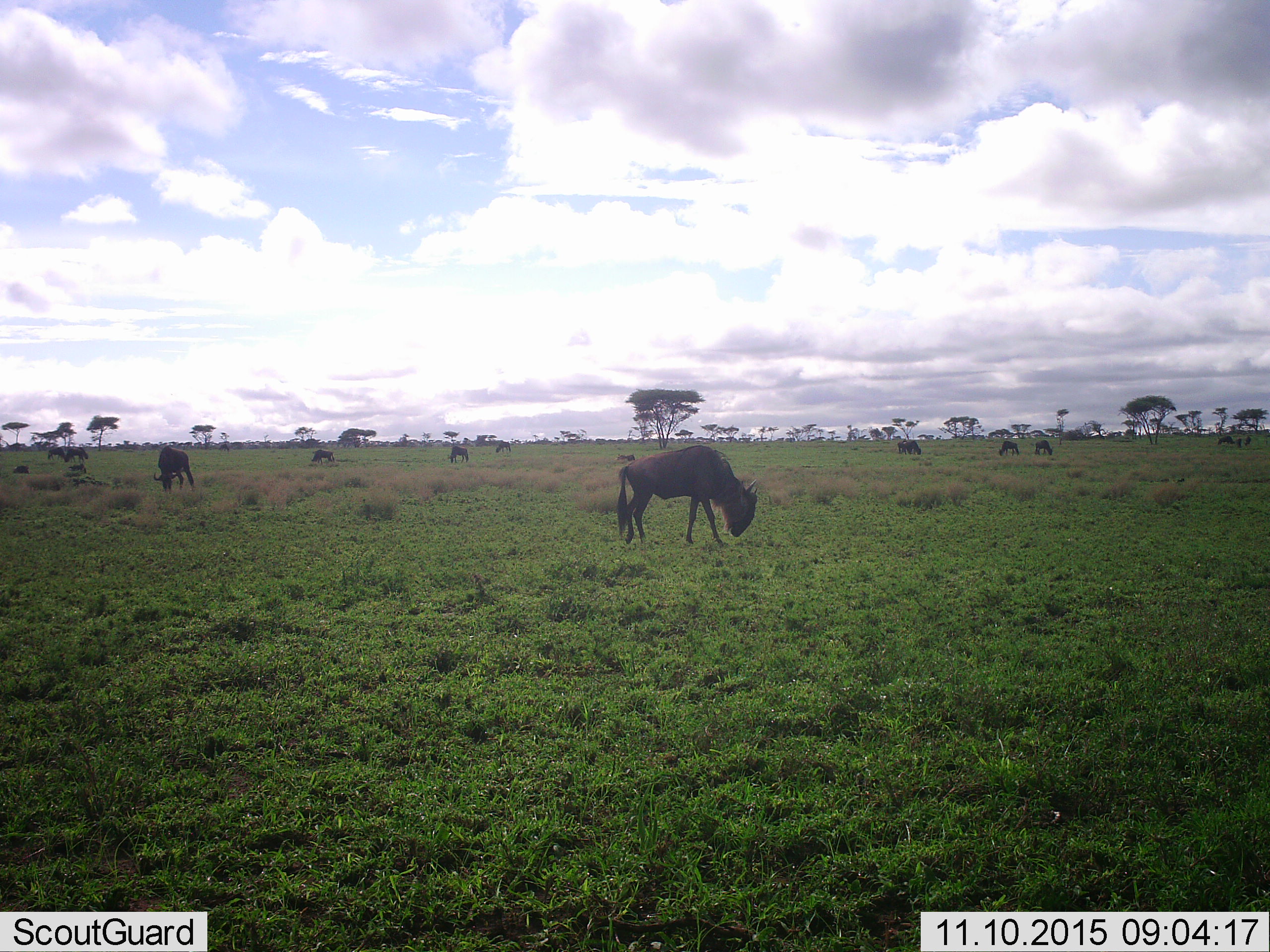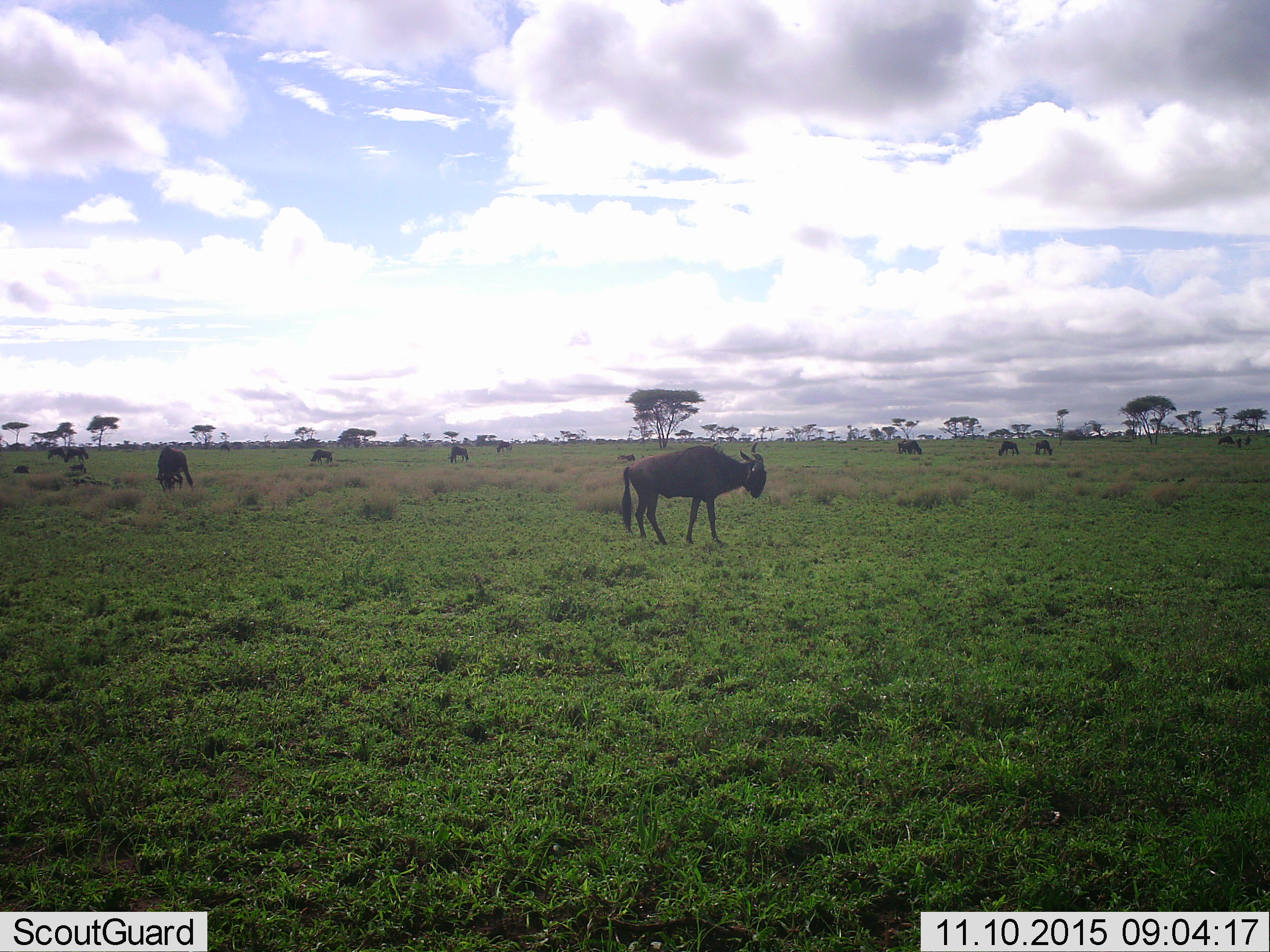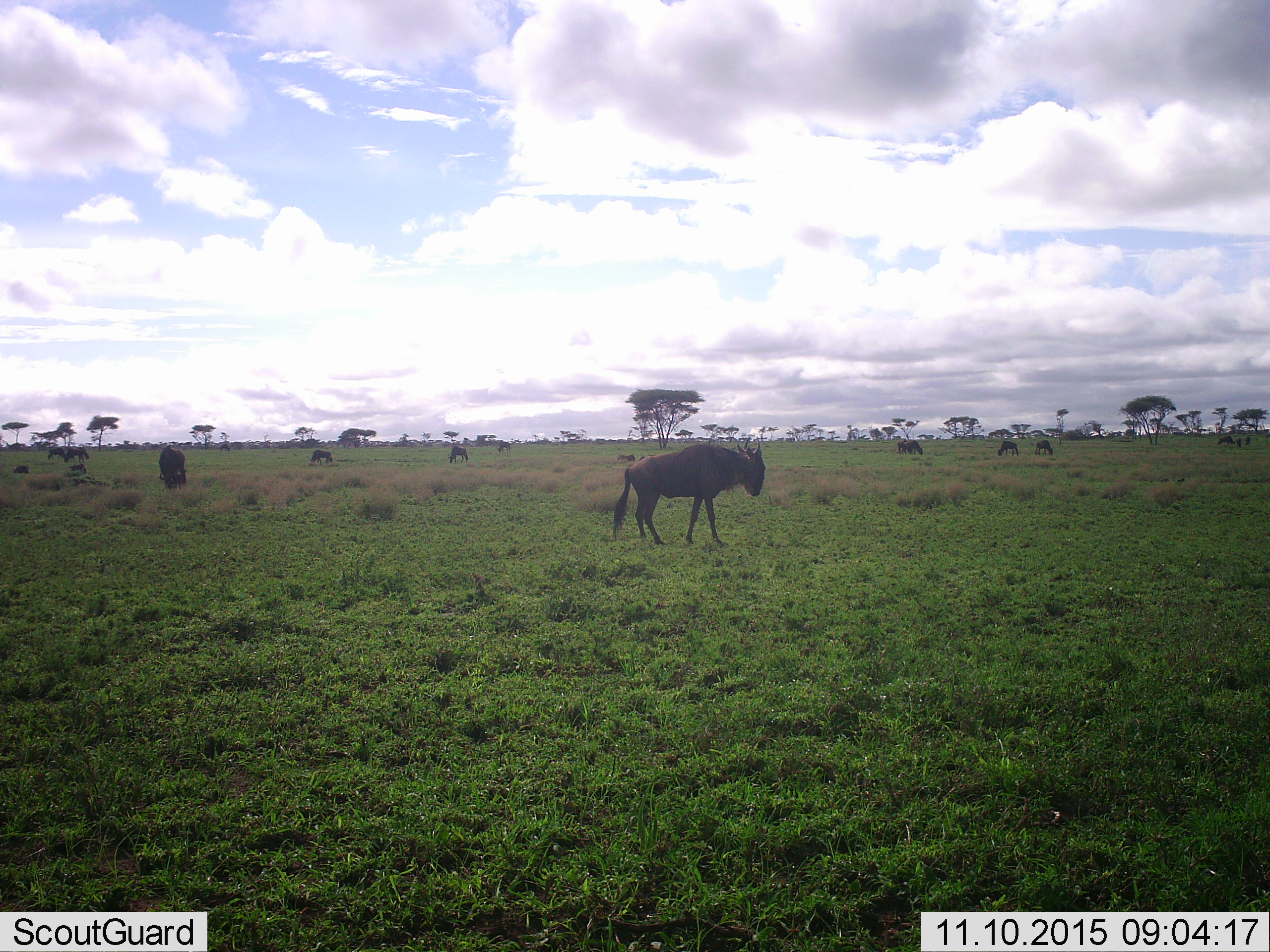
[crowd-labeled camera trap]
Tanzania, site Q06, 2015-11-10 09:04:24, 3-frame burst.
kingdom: Animalia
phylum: Chordata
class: Mammalia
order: Artiodactyla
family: Bovidae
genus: Connochaetes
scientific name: Connochaetes taurinus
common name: blue wildebeest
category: wildebeest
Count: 11-50.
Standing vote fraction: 40%.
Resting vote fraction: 20%.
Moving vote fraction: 20%.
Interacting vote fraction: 10%.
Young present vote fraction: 0%.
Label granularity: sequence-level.